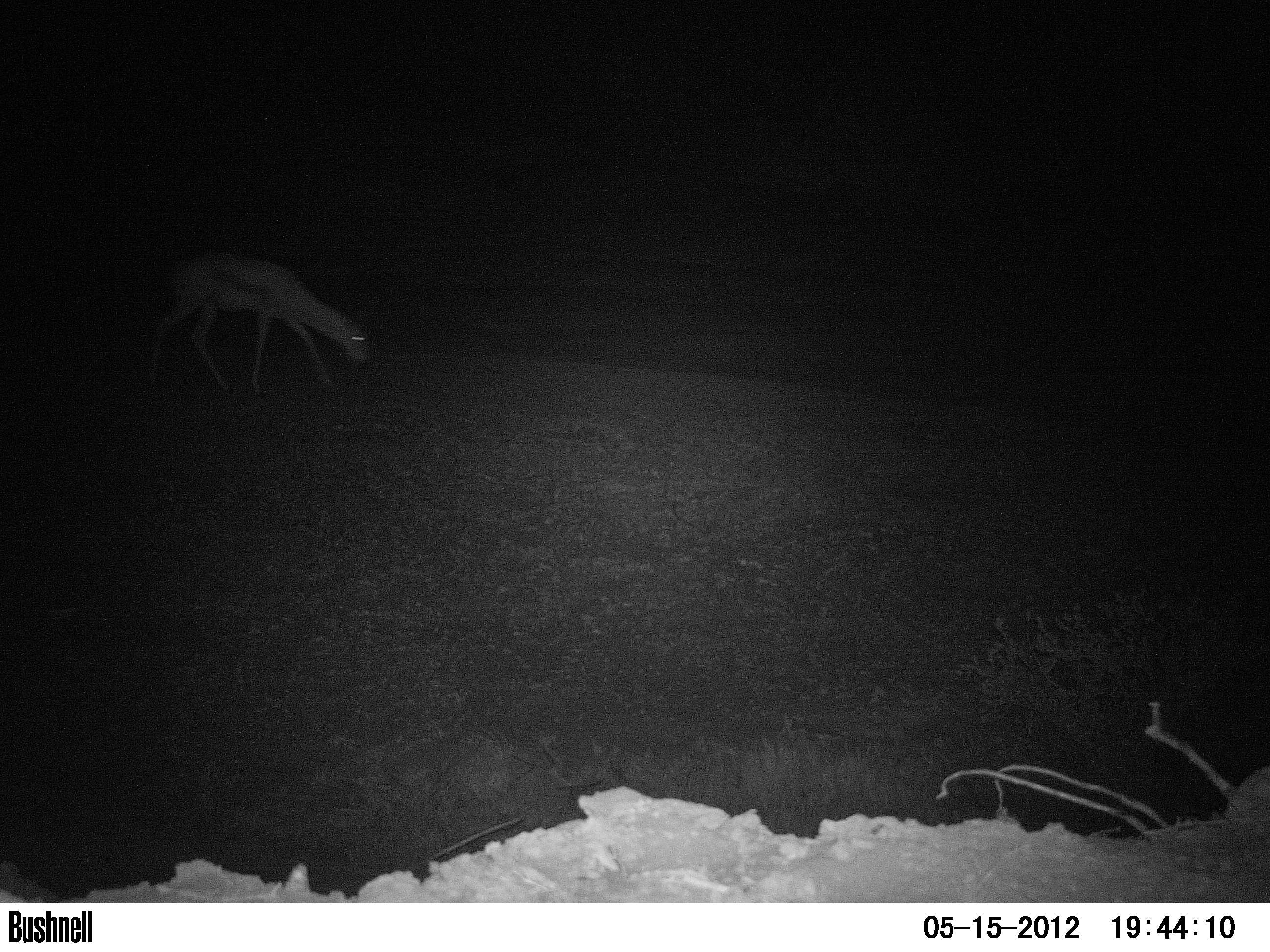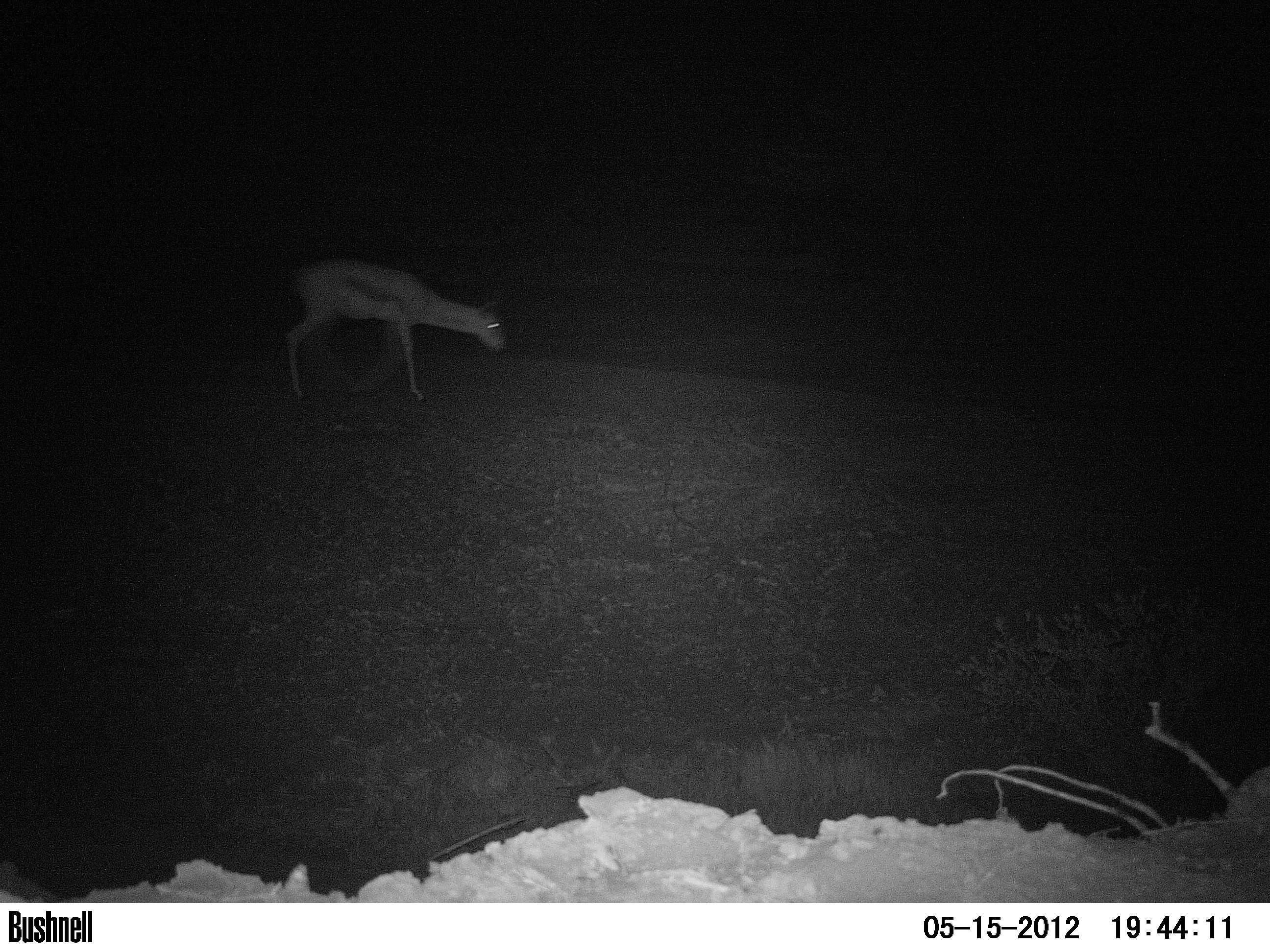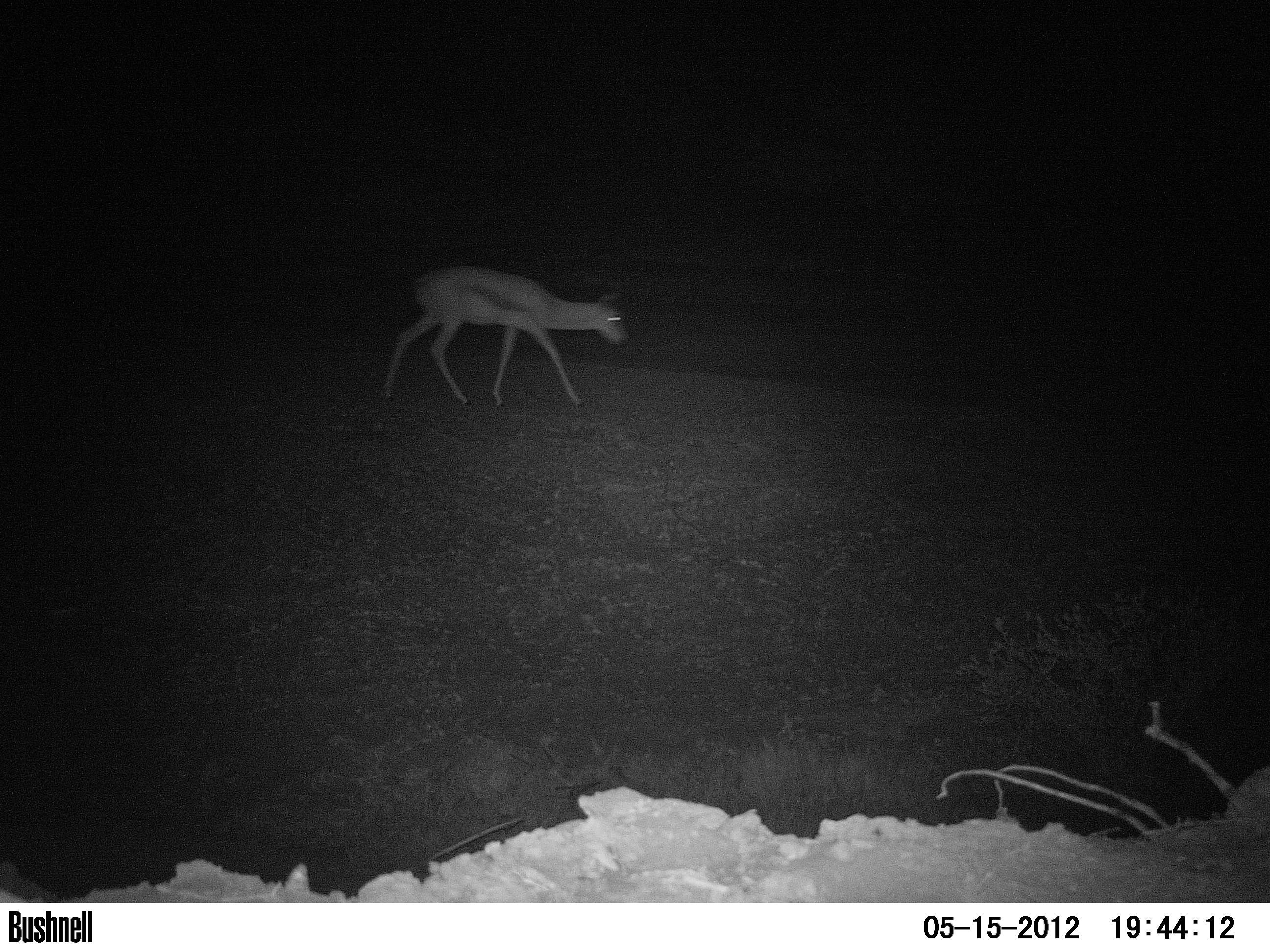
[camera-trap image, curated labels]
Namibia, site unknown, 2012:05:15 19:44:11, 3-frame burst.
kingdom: Animalia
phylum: Chordata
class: Mammalia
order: Artiodactyla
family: Bovidae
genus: Antidorcas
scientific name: Antidorcas marsupialis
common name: springbok